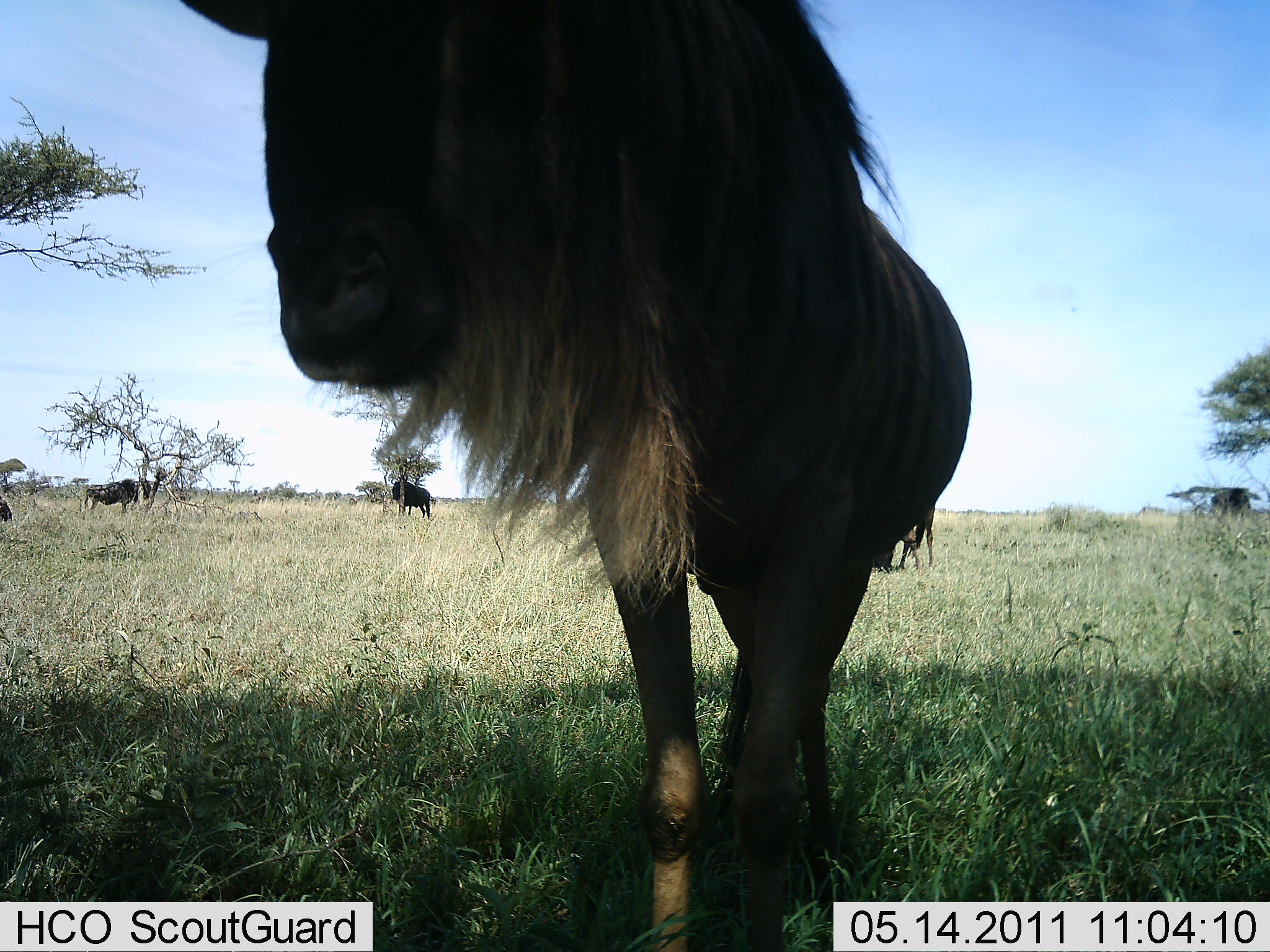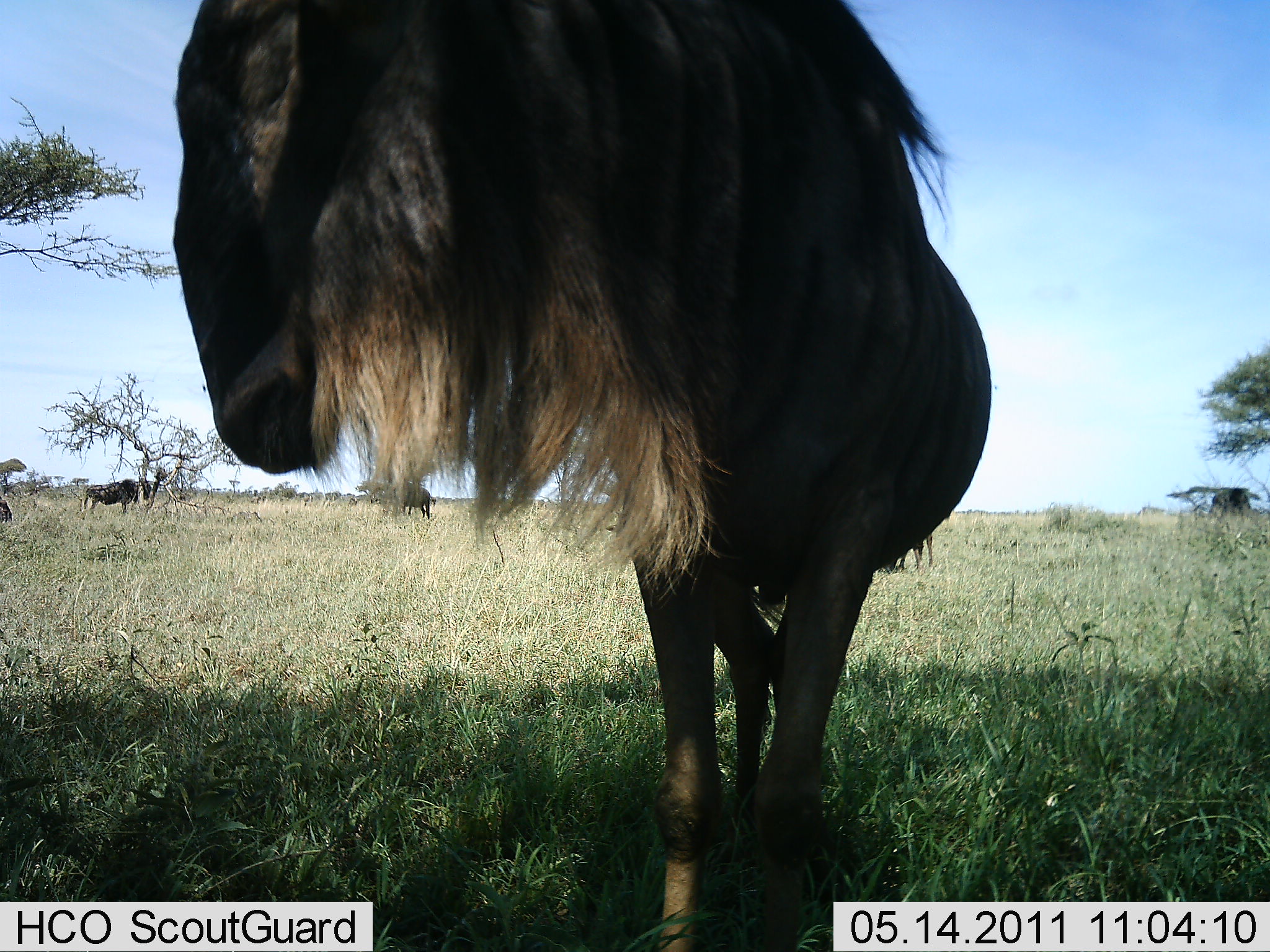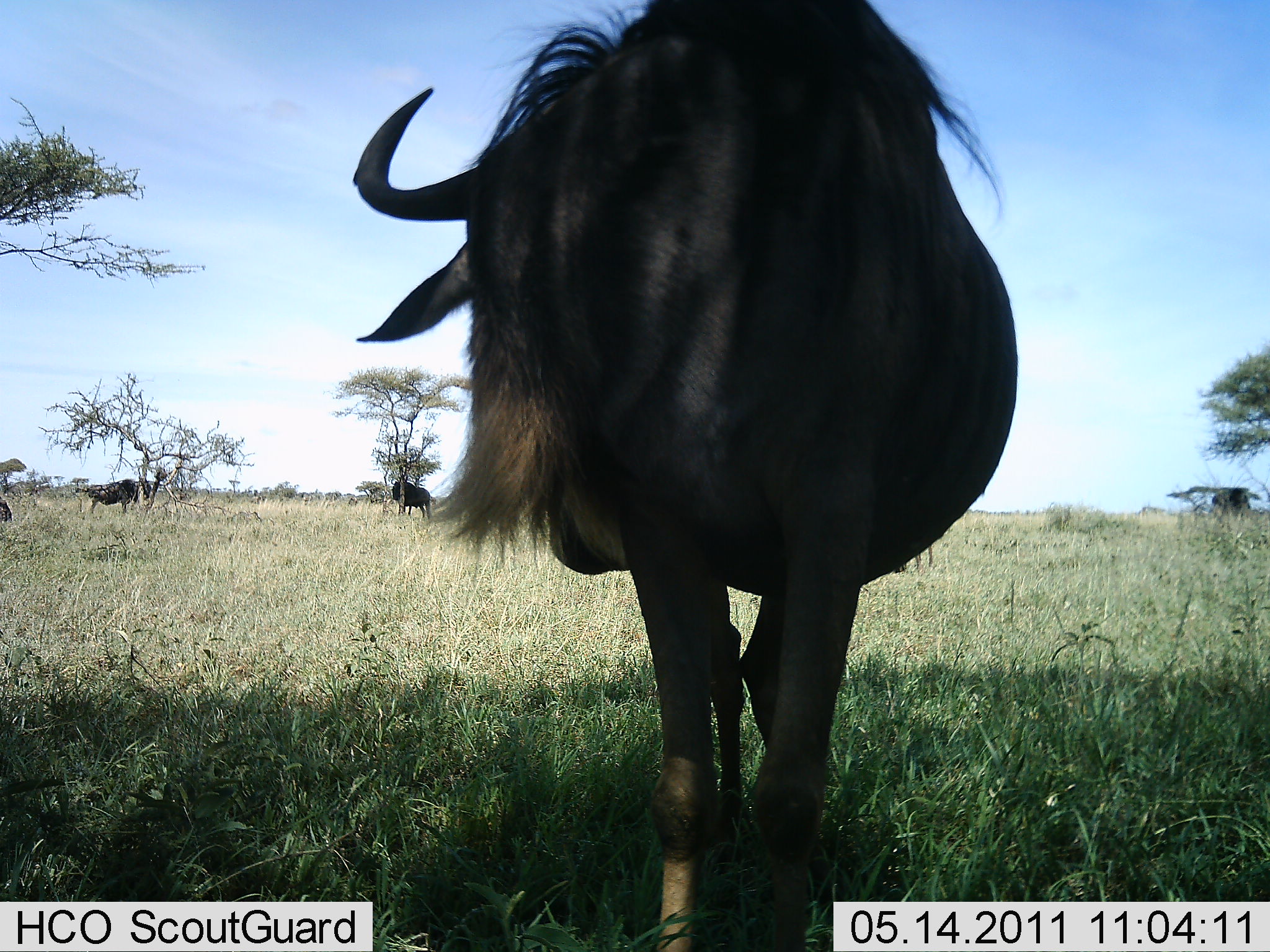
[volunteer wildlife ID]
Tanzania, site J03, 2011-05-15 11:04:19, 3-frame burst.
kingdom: Animalia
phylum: Chordata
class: Mammalia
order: Artiodactyla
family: Bovidae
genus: Connochaetes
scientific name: Connochaetes taurinus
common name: blue wildebeest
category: wildebeest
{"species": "wildebeest (blue wildebeest) (Connochaetes taurinus)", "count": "4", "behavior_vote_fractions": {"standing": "93%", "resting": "21%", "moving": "7%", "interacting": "0%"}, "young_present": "0%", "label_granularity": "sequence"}